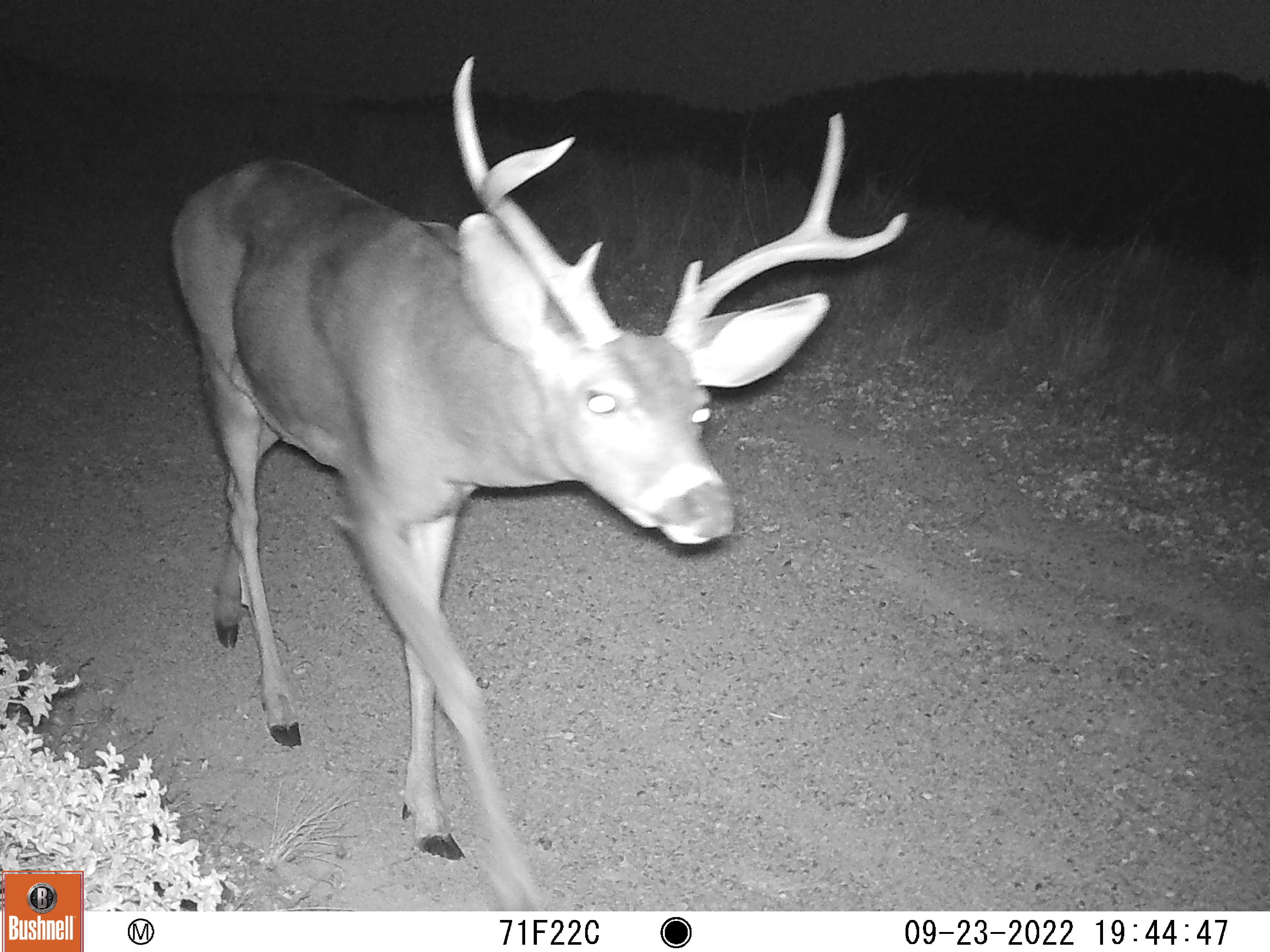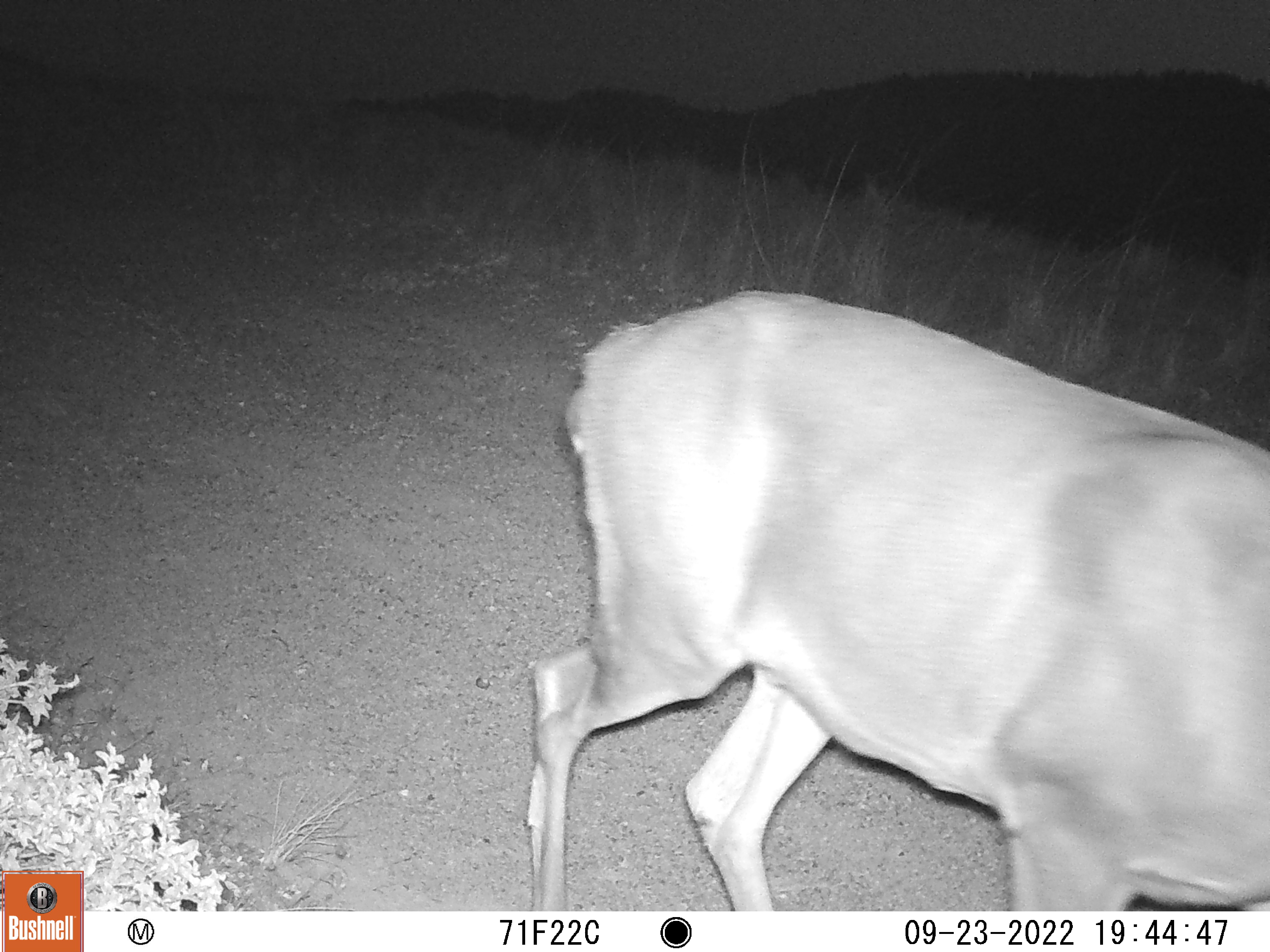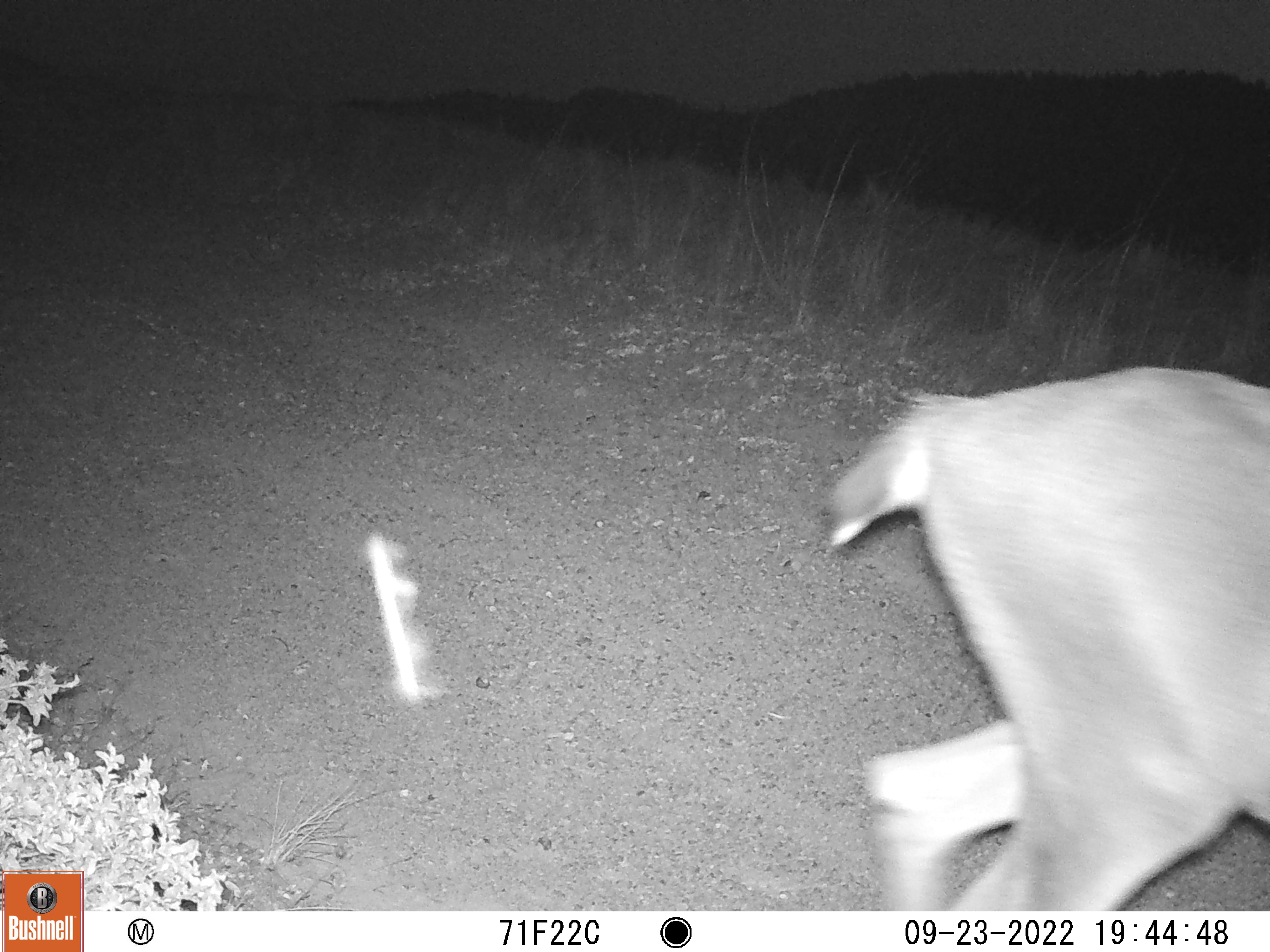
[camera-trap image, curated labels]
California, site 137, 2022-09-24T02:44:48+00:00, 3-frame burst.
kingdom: Animalia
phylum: Chordata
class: Mammalia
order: Artiodactyla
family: Cervidae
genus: Odocoileus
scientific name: Odocoileus hemionus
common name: mule deer